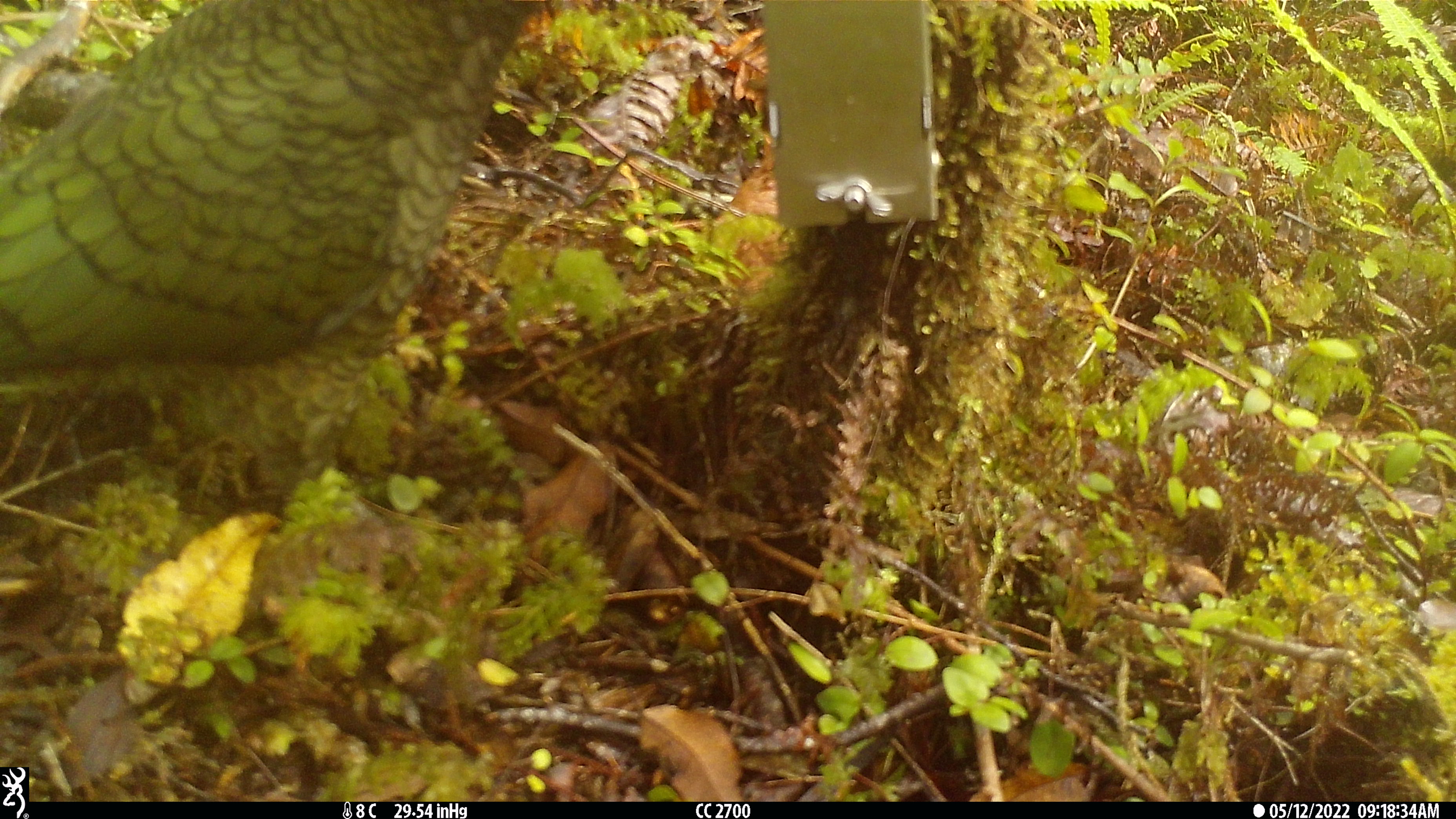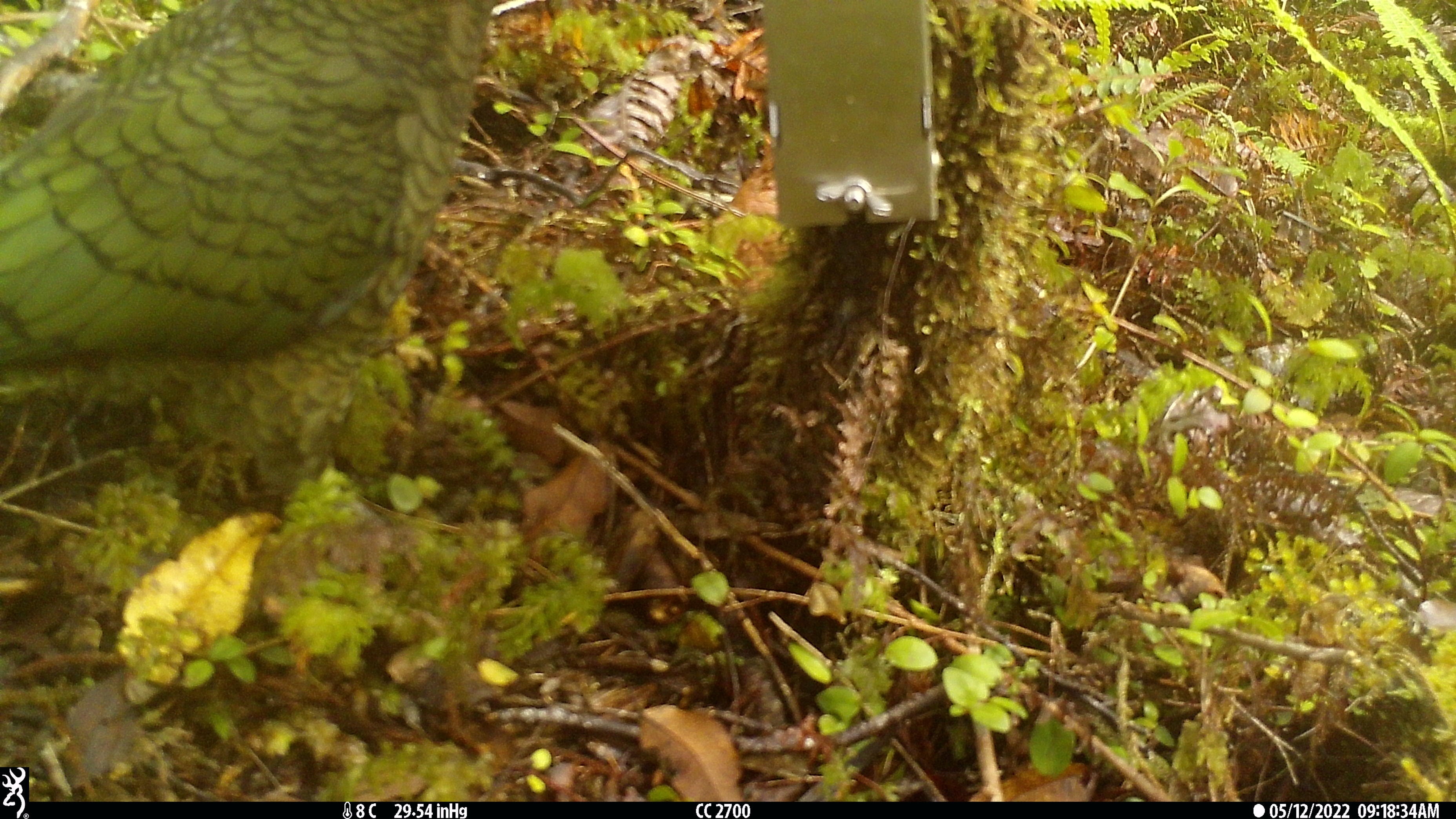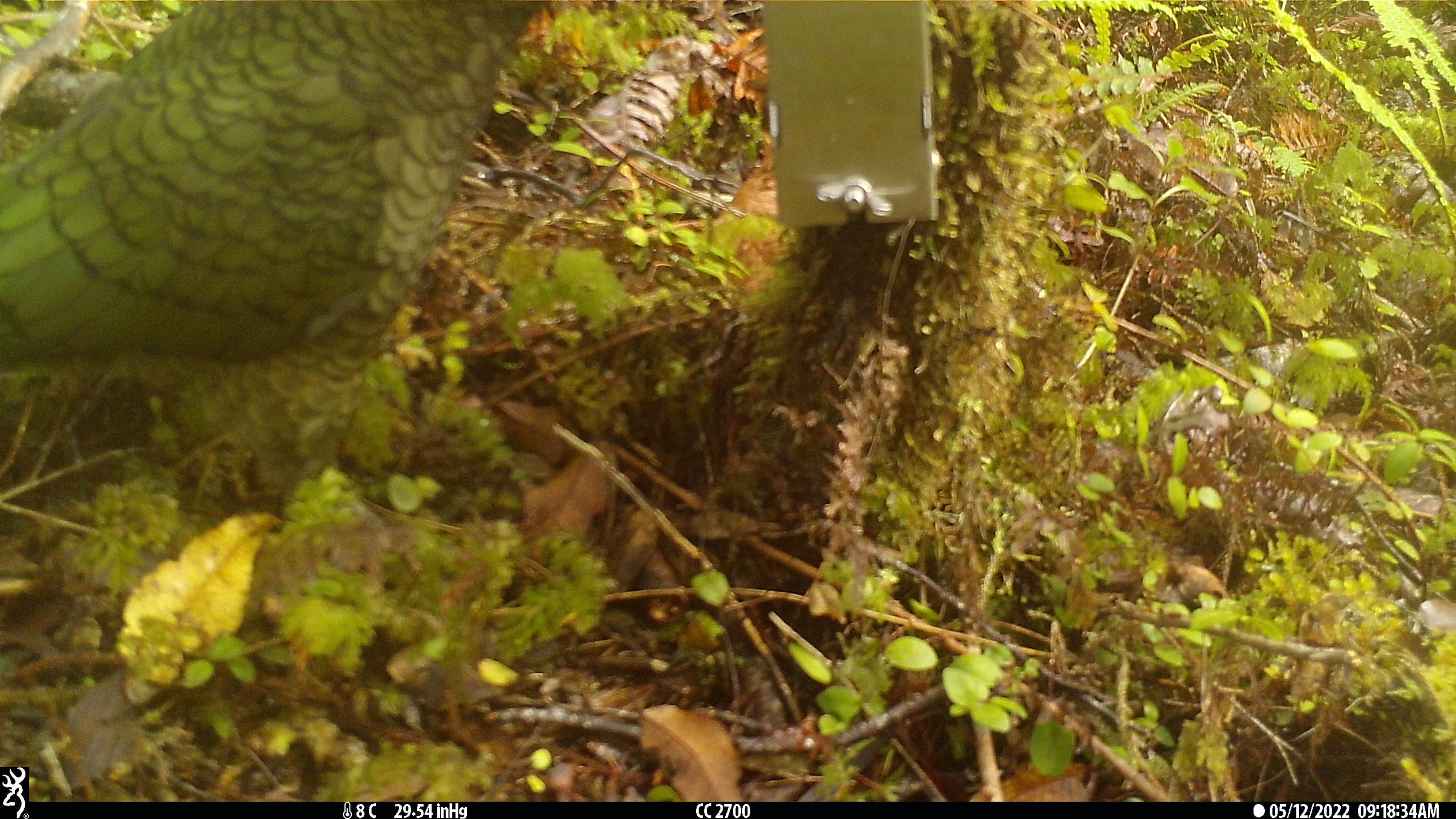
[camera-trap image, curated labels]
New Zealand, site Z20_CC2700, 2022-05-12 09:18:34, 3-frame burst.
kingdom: Animalia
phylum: Chordata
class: Aves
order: Psittaciformes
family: Strigopidae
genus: Nestor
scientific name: Nestor notabilis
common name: kea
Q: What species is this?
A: Kea (Nestor notabilis).